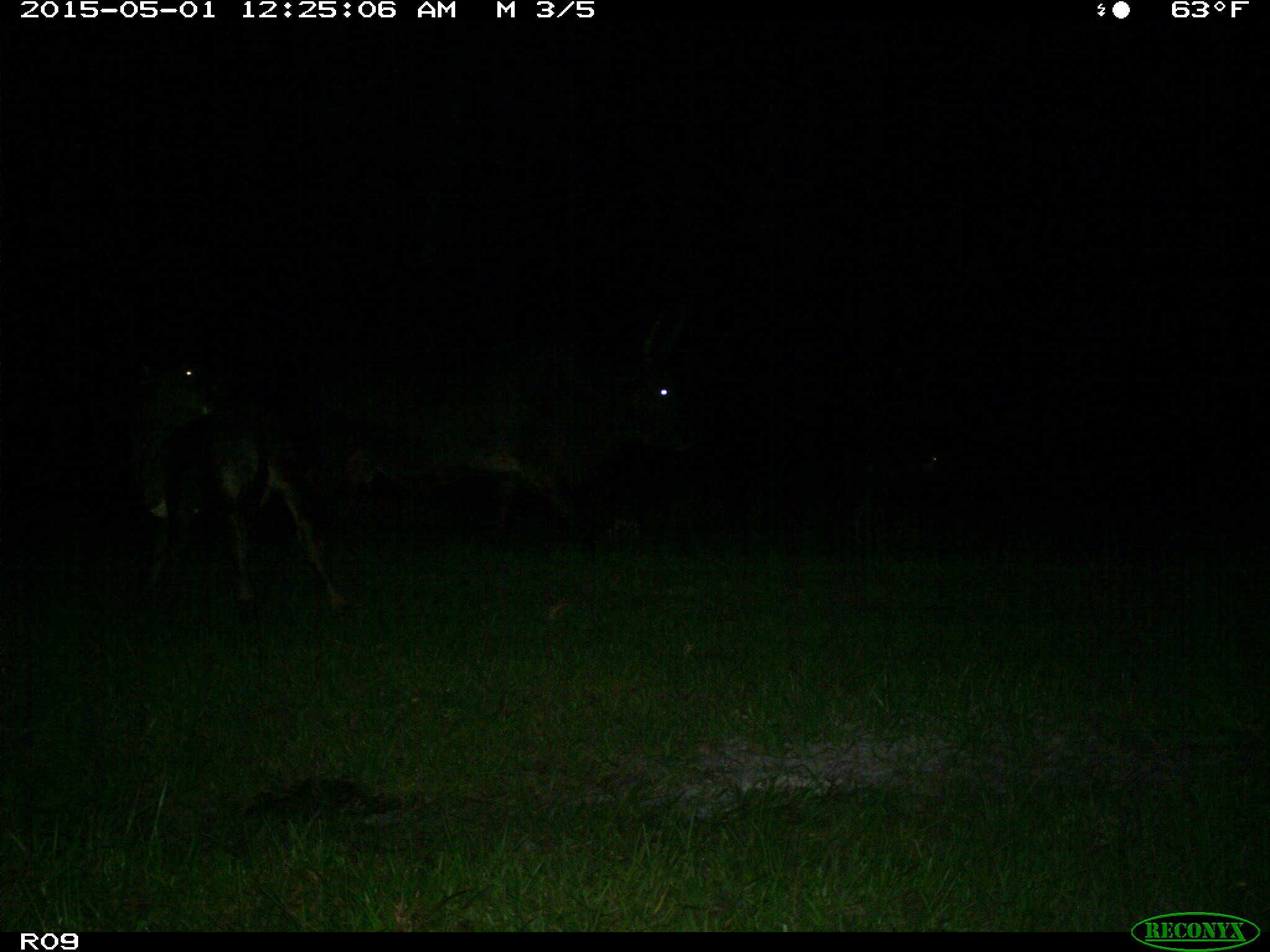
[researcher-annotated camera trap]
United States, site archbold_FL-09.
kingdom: Animalia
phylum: Chordata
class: Mammalia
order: Artiodactyla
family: Bovidae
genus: Bos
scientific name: Bos taurus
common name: domestic cow